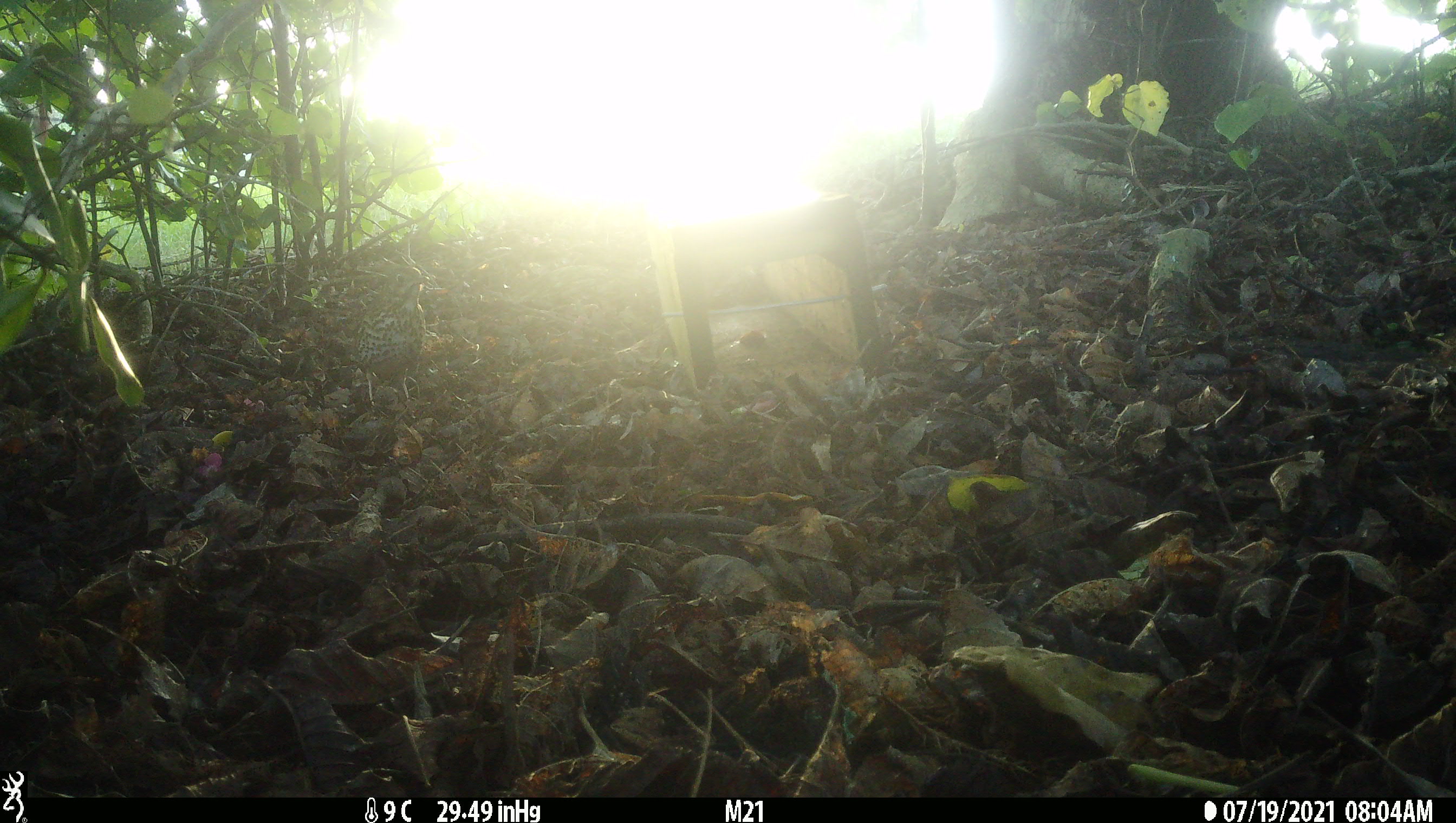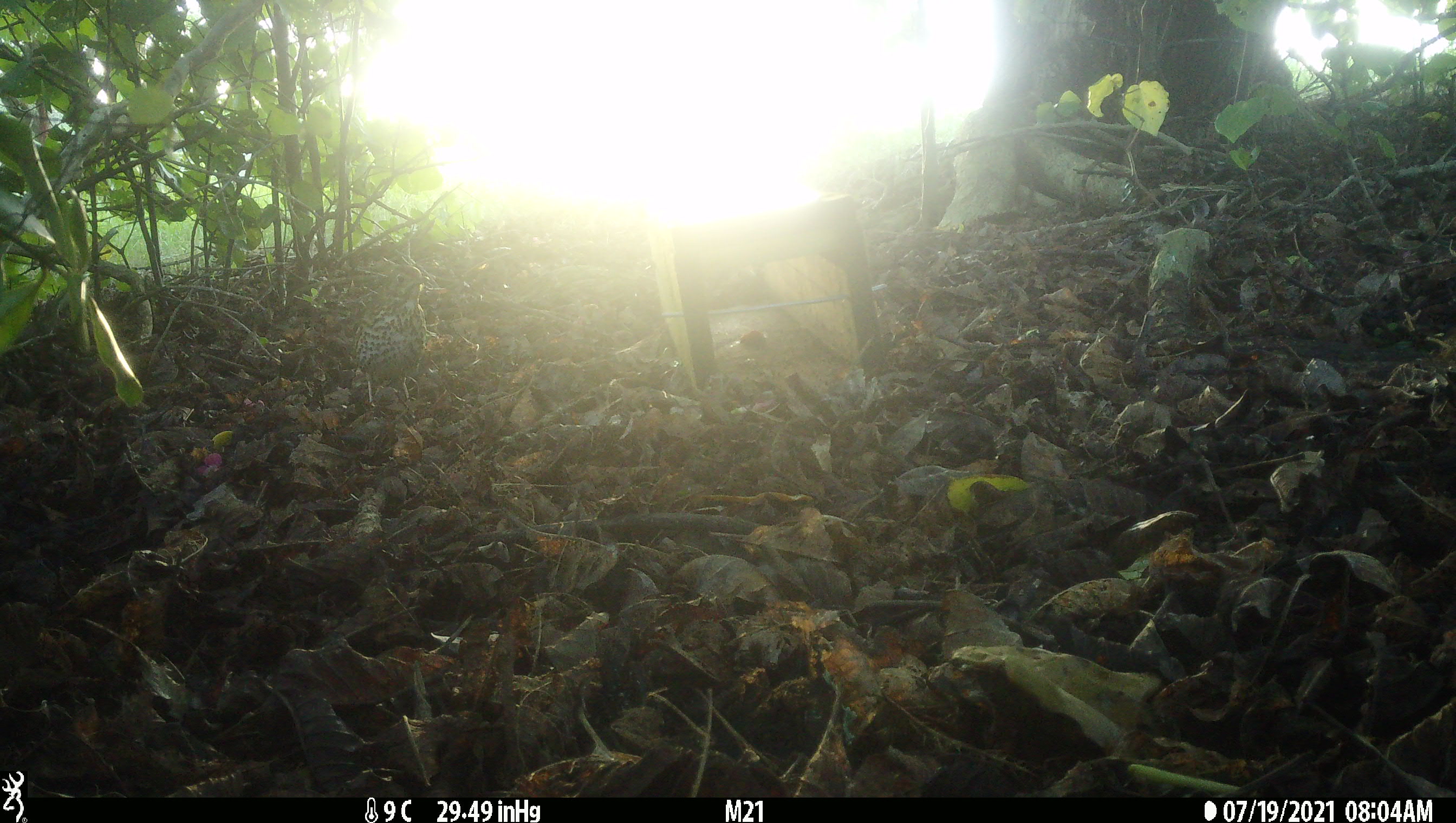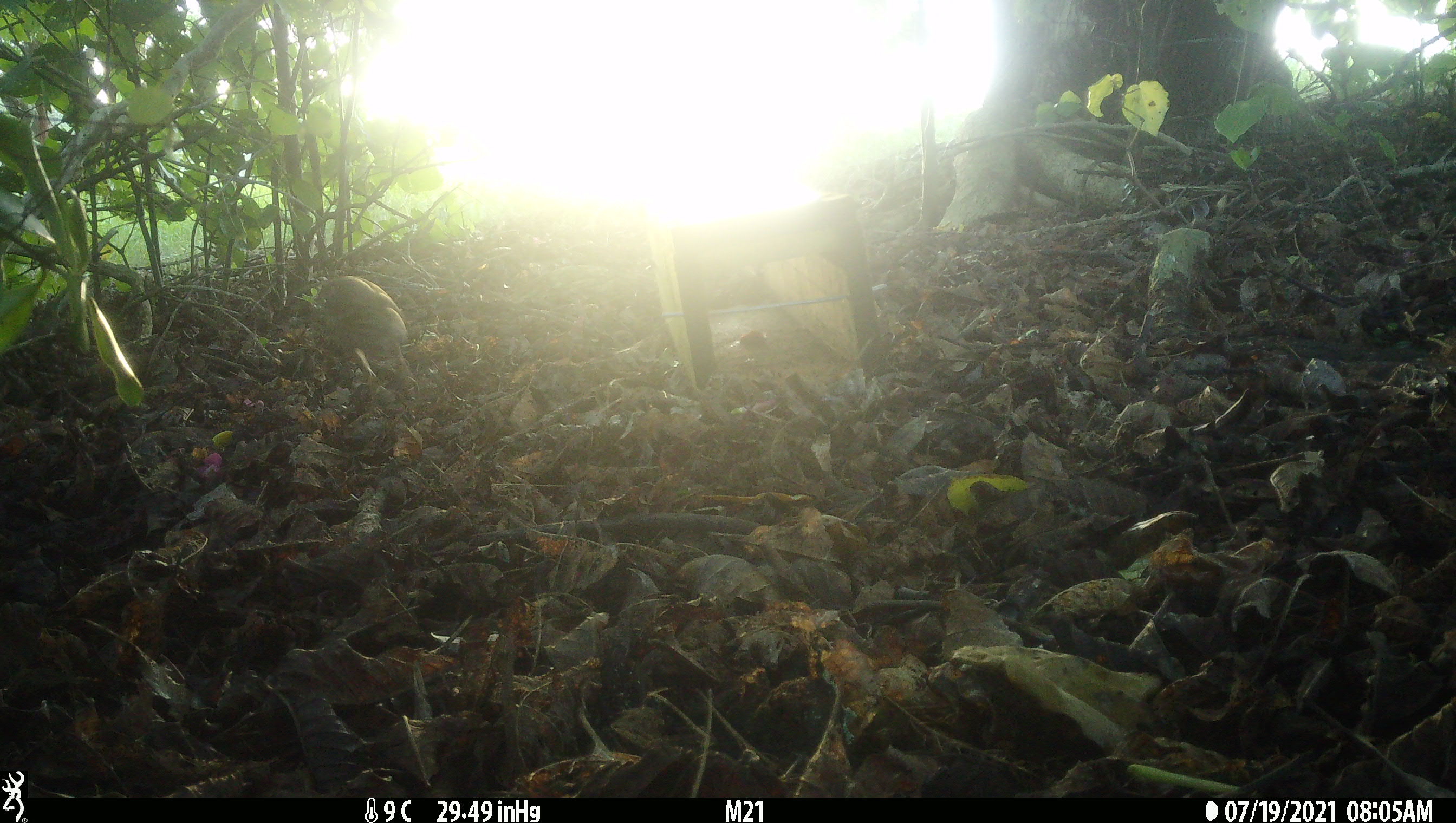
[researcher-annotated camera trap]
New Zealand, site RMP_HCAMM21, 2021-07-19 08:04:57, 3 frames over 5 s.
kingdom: Animalia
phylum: Chordata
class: Aves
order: Passeriformes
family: Turdidae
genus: Turdus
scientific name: Turdus philomelos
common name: song thrush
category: thrush